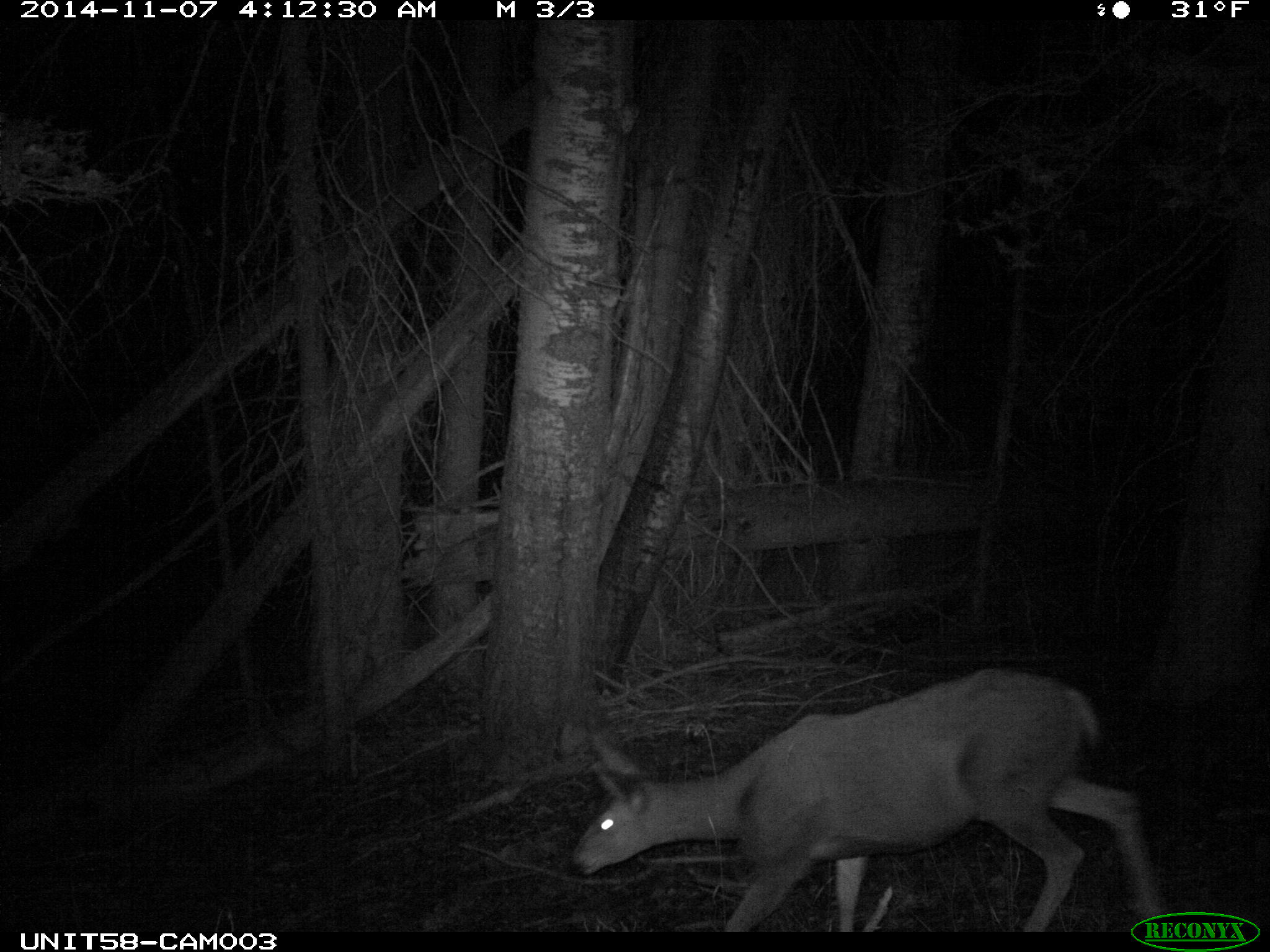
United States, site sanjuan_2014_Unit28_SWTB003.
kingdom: Animalia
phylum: Chordata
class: Mammalia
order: Artiodactyla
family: Cervidae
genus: Odocoileus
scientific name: Odocoileus hemionus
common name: mule deer